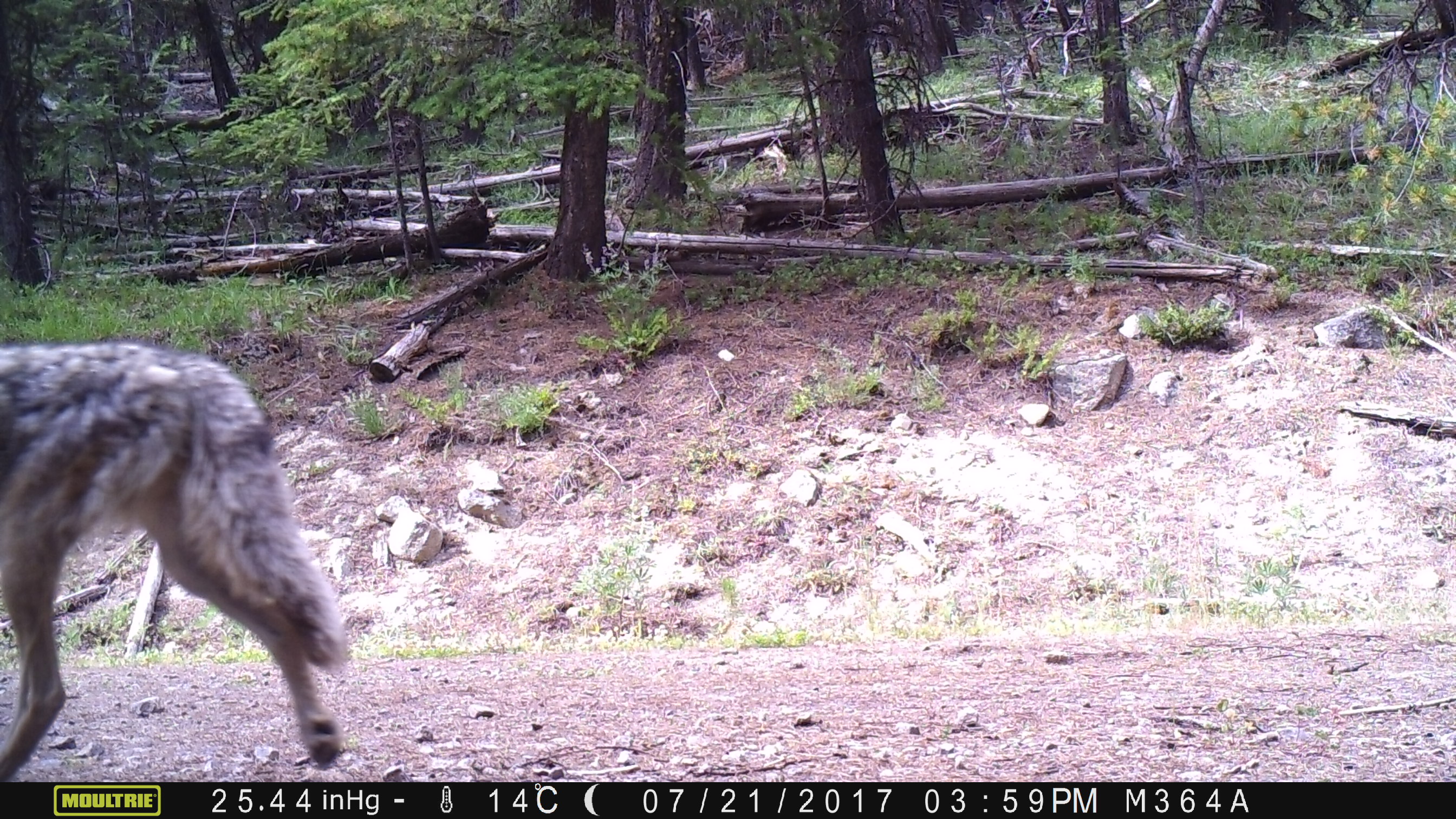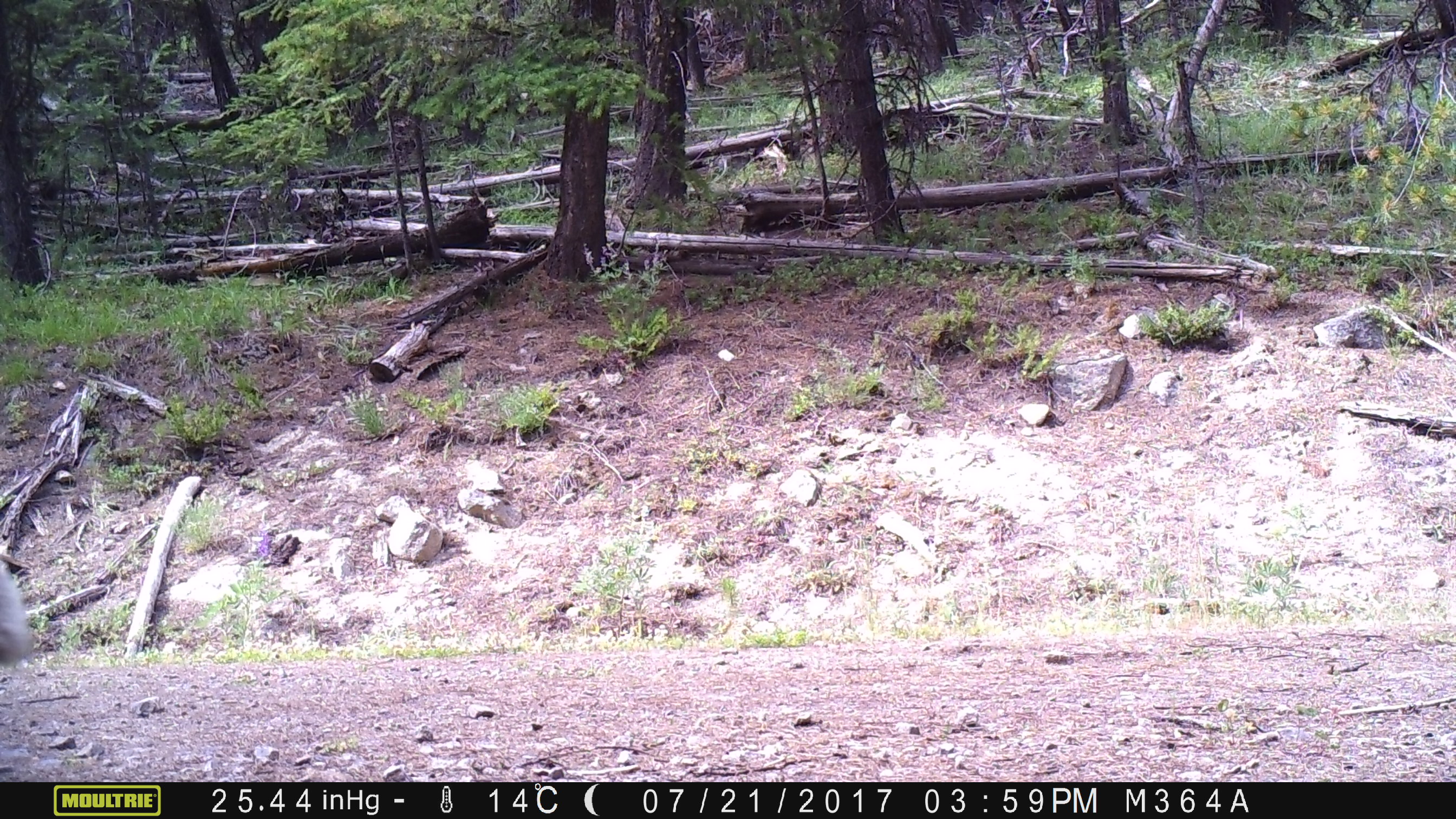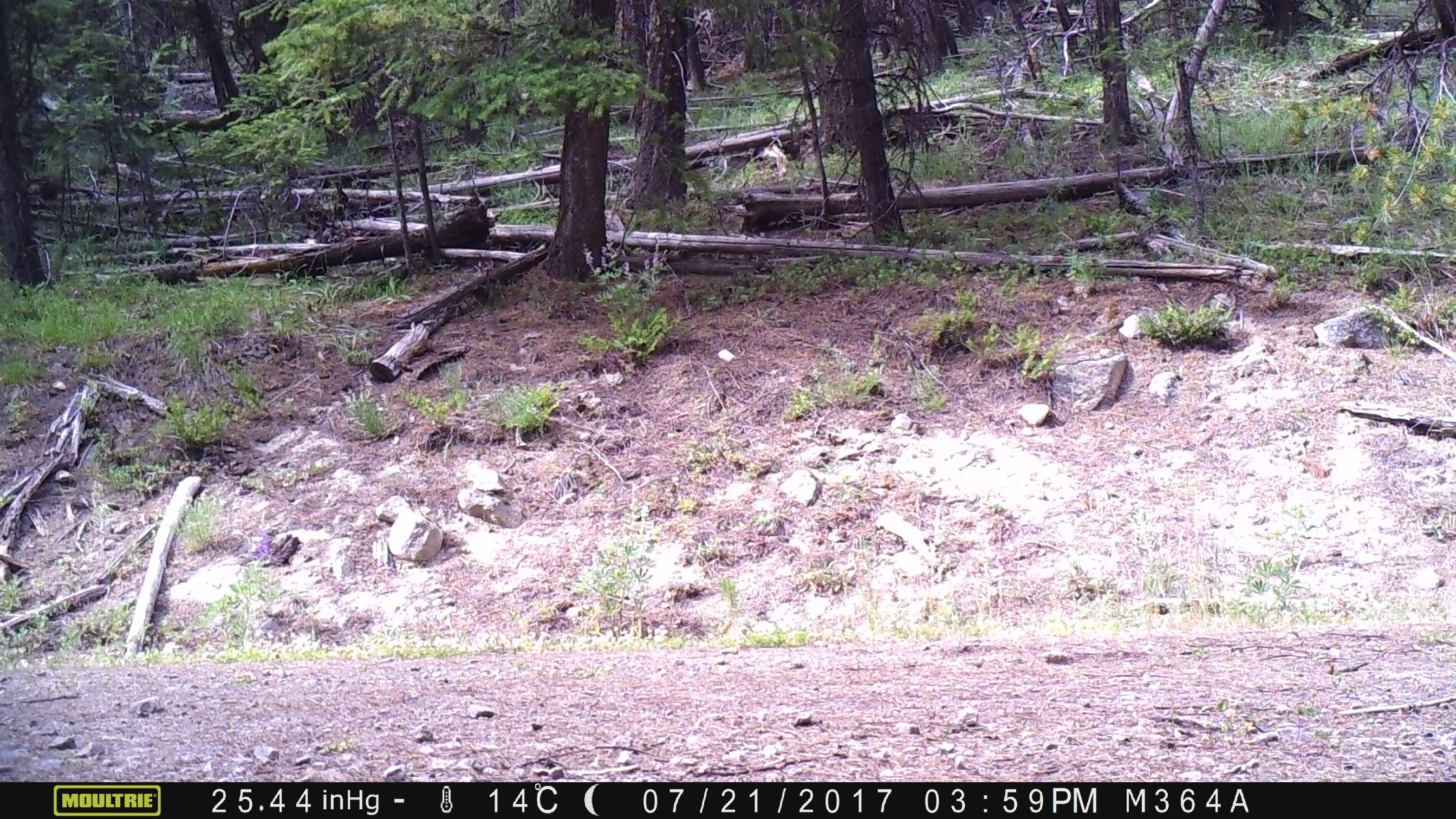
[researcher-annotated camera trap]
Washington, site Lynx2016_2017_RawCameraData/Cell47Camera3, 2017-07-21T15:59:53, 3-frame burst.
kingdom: Animalia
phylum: Chordata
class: Mammalia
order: Carnivora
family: Canidae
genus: Canis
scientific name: Canis latrans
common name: coyote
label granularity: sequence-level